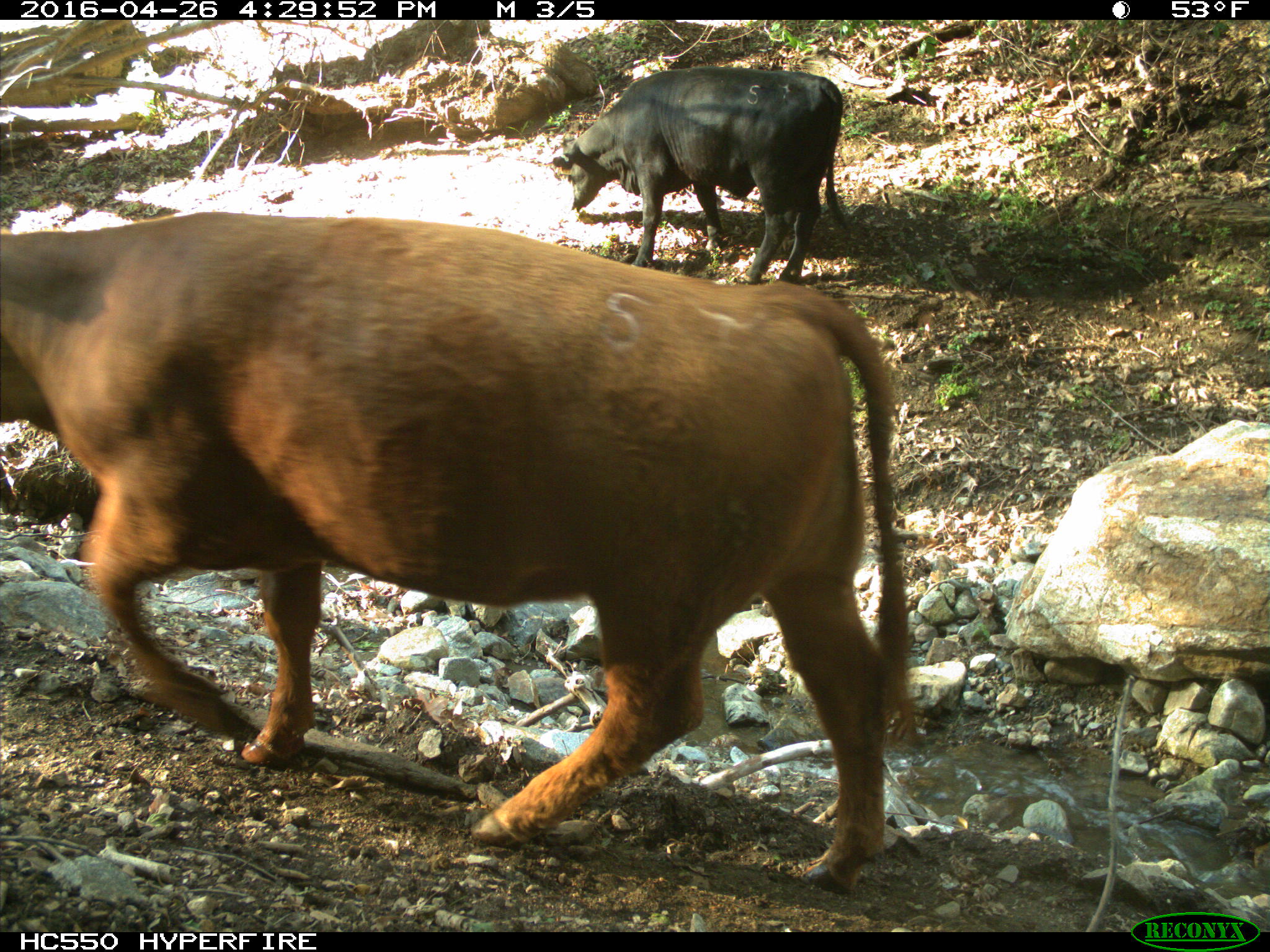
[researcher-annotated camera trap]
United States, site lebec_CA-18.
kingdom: Animalia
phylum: Chordata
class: Mammalia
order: Artiodactyla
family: Bovidae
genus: Bos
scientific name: Bos taurus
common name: domestic cow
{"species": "Bos taurus (domestic cow)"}